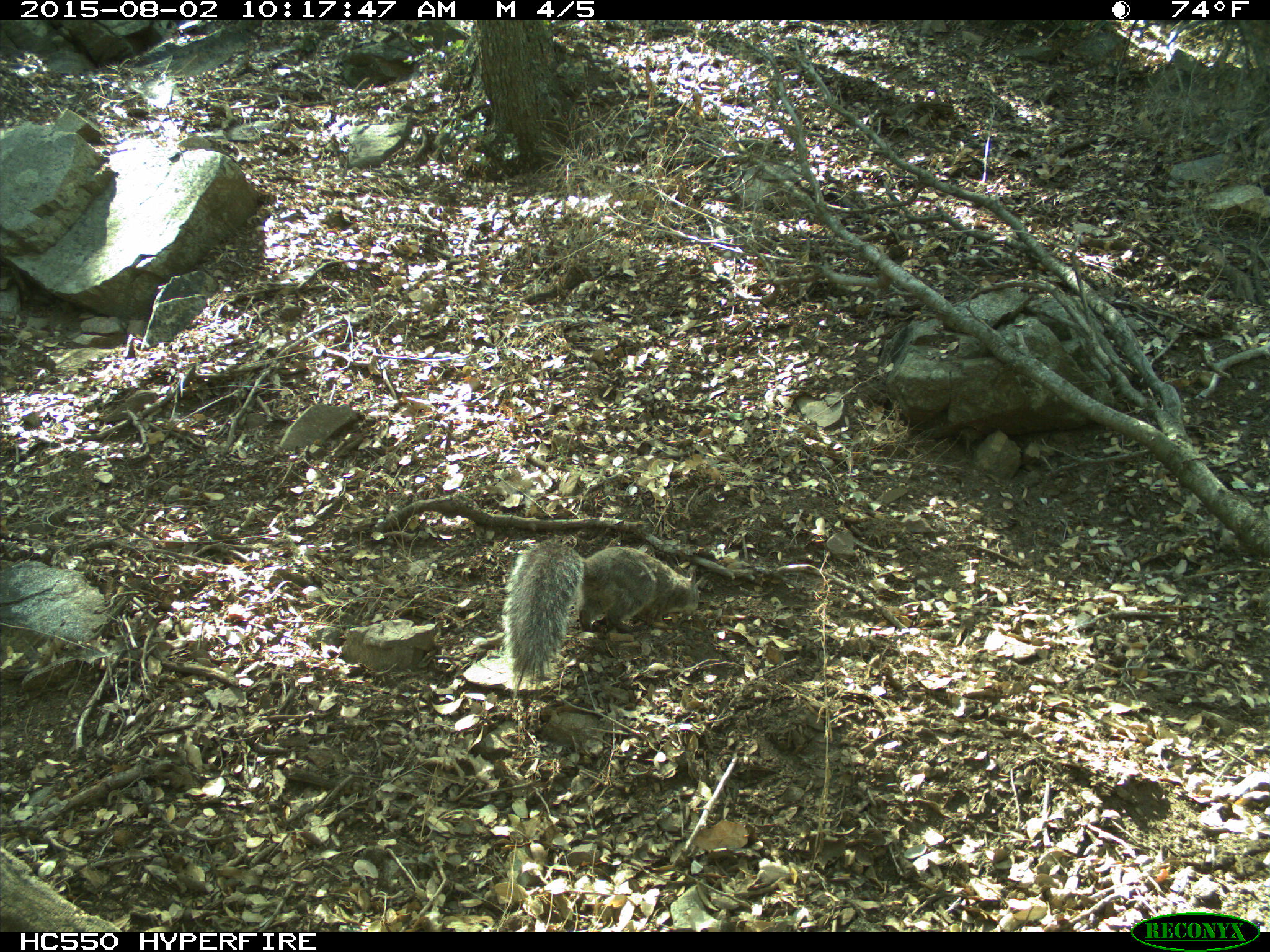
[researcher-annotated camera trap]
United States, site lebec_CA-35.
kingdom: Animalia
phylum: Chordata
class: Mammalia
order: Rodentia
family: Sciuridae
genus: Sciurus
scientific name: Sciurus carolinensis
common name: eastern gray squirrel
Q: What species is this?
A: Sciurus carolinensis (eastern gray squirrel).